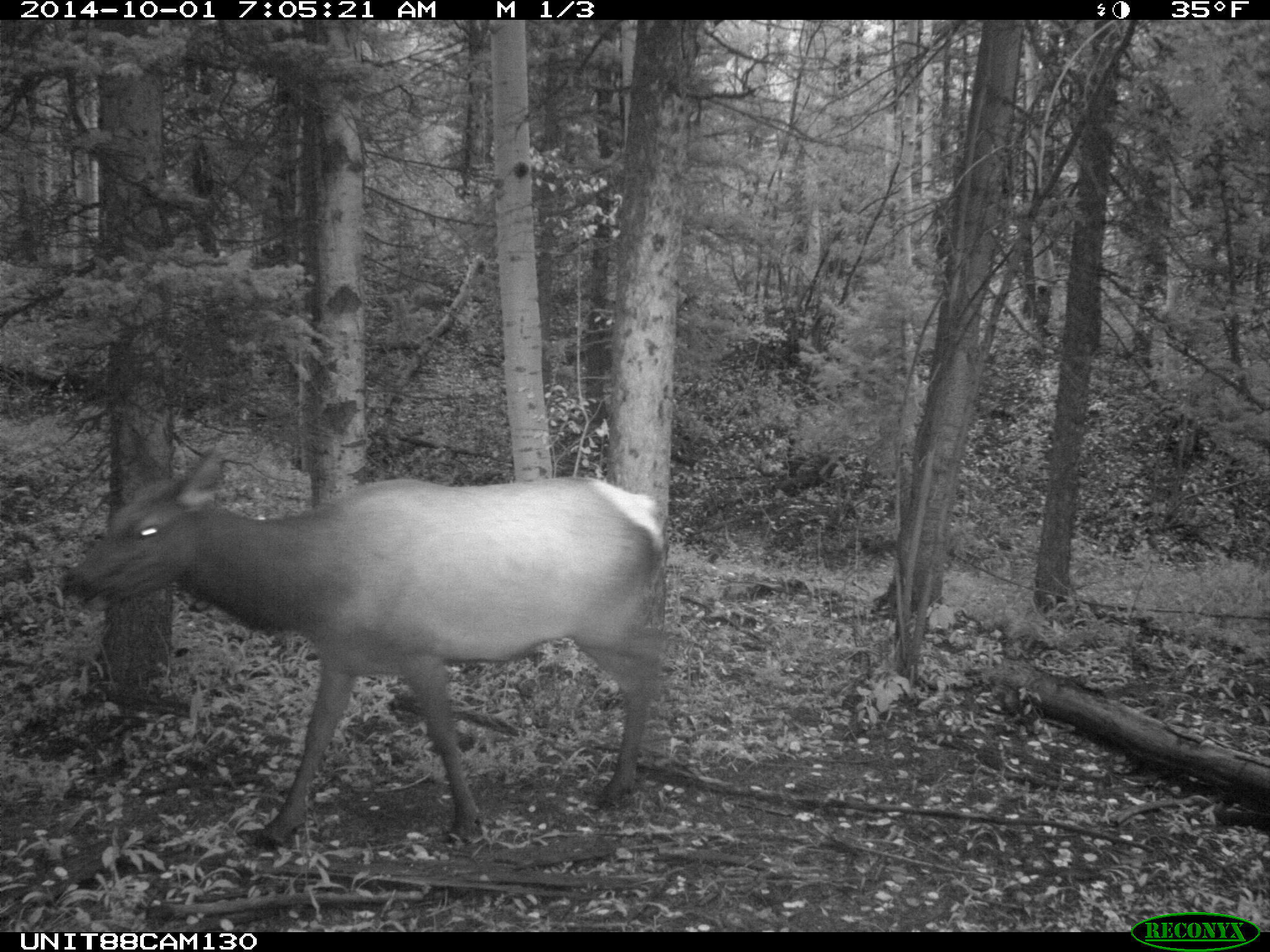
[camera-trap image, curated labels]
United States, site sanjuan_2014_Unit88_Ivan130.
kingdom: Animalia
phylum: Chordata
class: Mammalia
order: Artiodactyla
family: Cervidae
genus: Cervus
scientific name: Cervus elaphus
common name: red deer